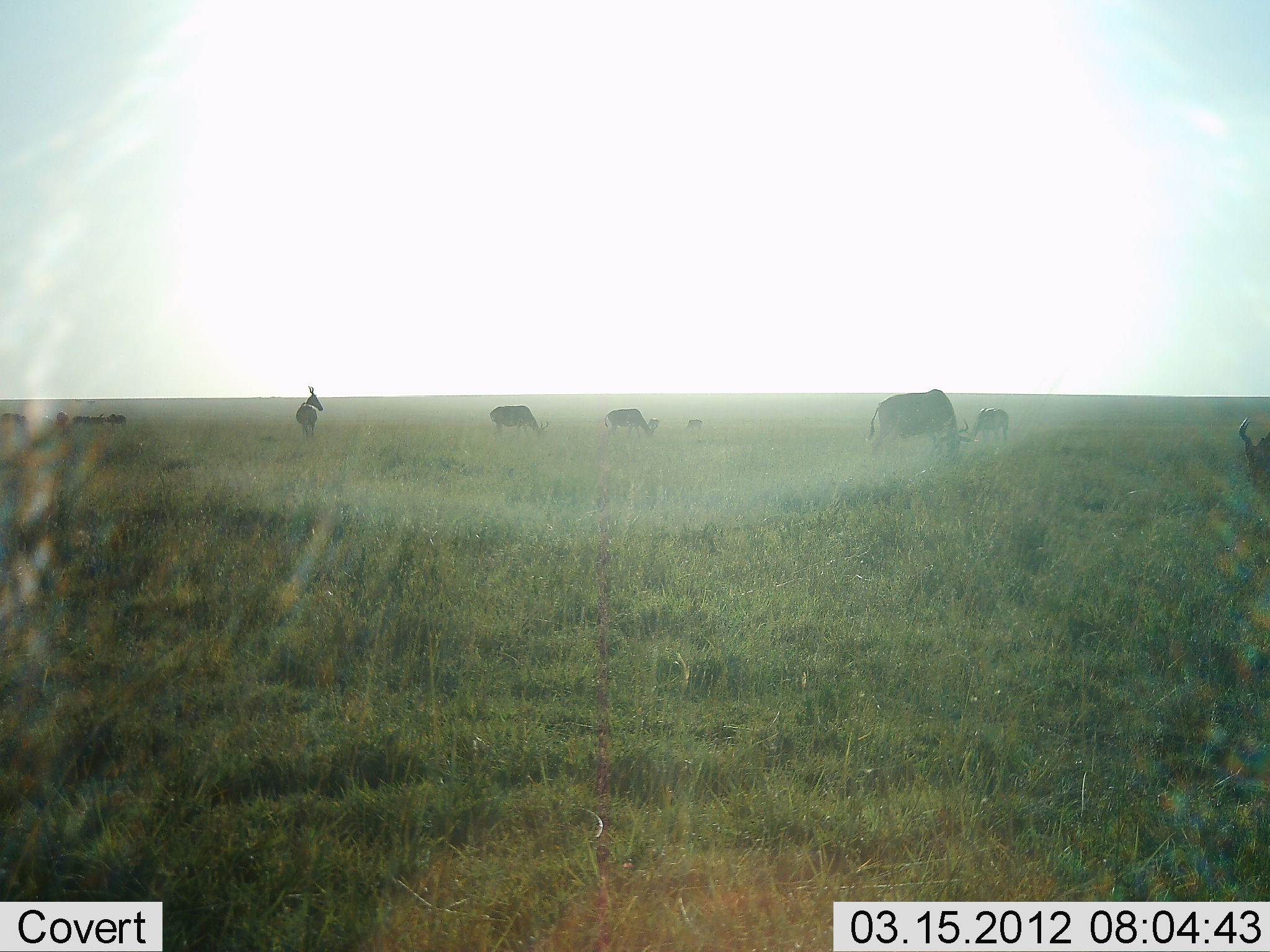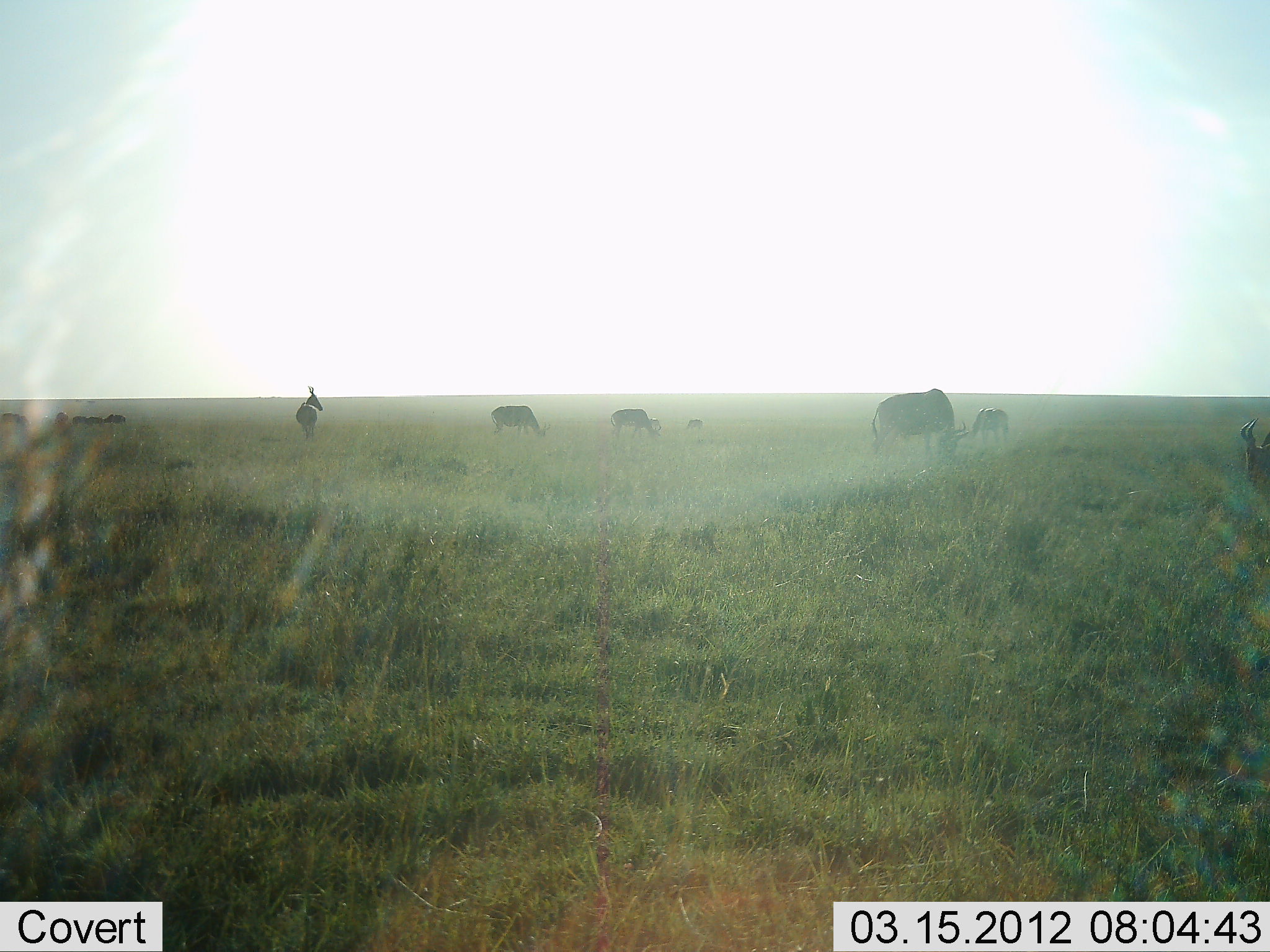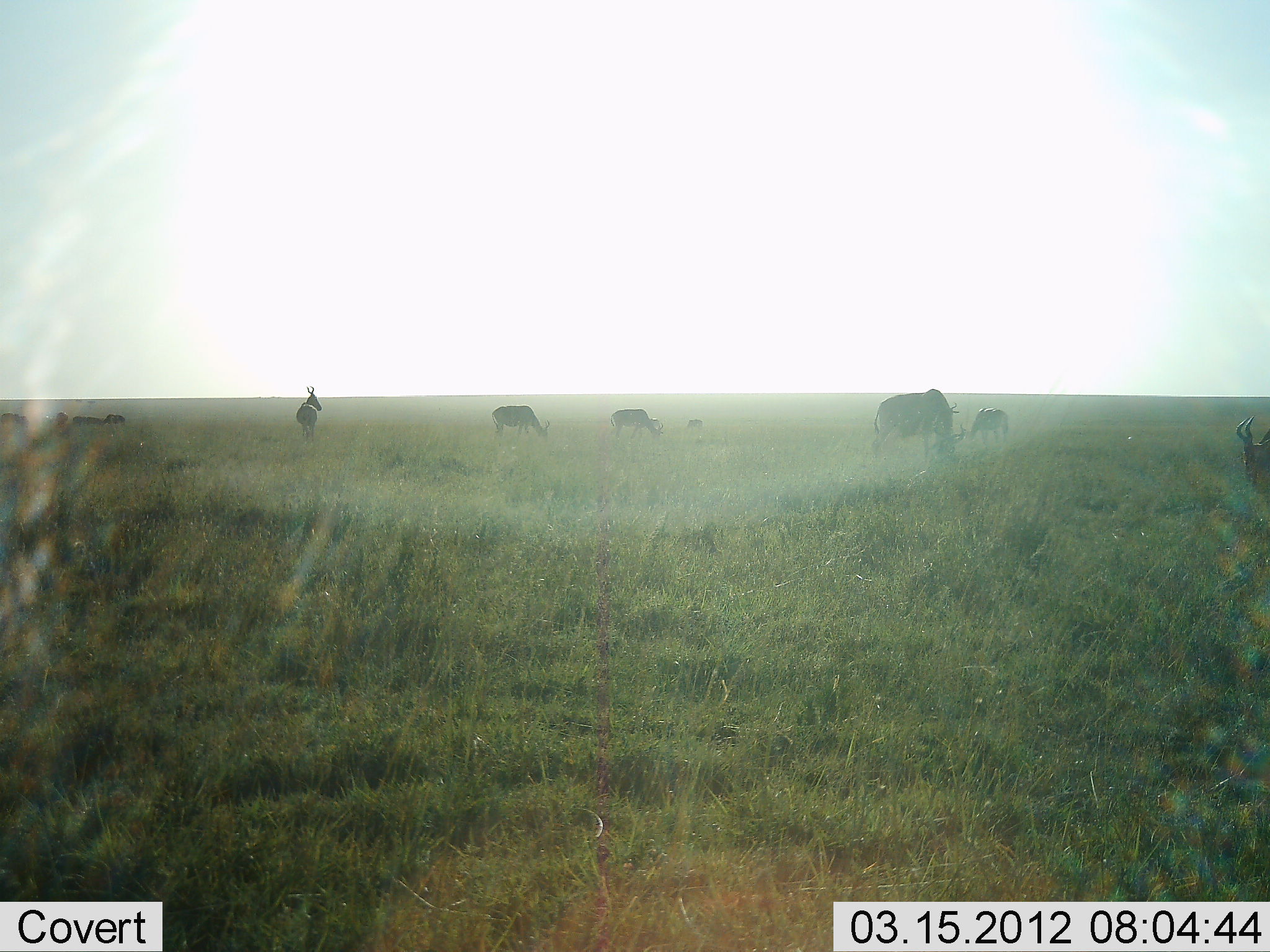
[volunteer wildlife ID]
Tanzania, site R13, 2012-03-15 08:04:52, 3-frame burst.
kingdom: Animalia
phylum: Chordata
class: Mammalia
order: Artiodactyla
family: Bovidae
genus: Alcelaphus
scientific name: Alcelaphus buselaphus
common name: hartebeest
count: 7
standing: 64%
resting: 0%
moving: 14%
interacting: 0%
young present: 0%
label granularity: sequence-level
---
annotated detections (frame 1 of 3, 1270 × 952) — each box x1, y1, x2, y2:
animal: 866, 387, 975, 470; 1237, 416, 1270, 501; 488, 404, 550, 442; 603, 408, 659, 443; 295, 386, 325, 437; 973, 406, 1011, 445; 685, 419, 704, 430; 648, 418, 659, 428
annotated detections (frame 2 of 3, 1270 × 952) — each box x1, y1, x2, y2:
animal: 870, 388, 970, 466; 1240, 417, 1270, 501; 489, 405, 551, 440; 609, 409, 663, 442; 971, 407, 1012, 448; 296, 386, 323, 441; 684, 419, 704, 431; 649, 418, 661, 432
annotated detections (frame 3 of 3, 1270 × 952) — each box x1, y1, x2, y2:
animal: 867, 387, 961, 456; 1235, 414, 1270, 494; 490, 404, 550, 444; 962, 408, 1009, 451; 610, 408, 664, 444; 295, 385, 323, 443; 685, 417, 704, 433; 650, 416, 663, 432